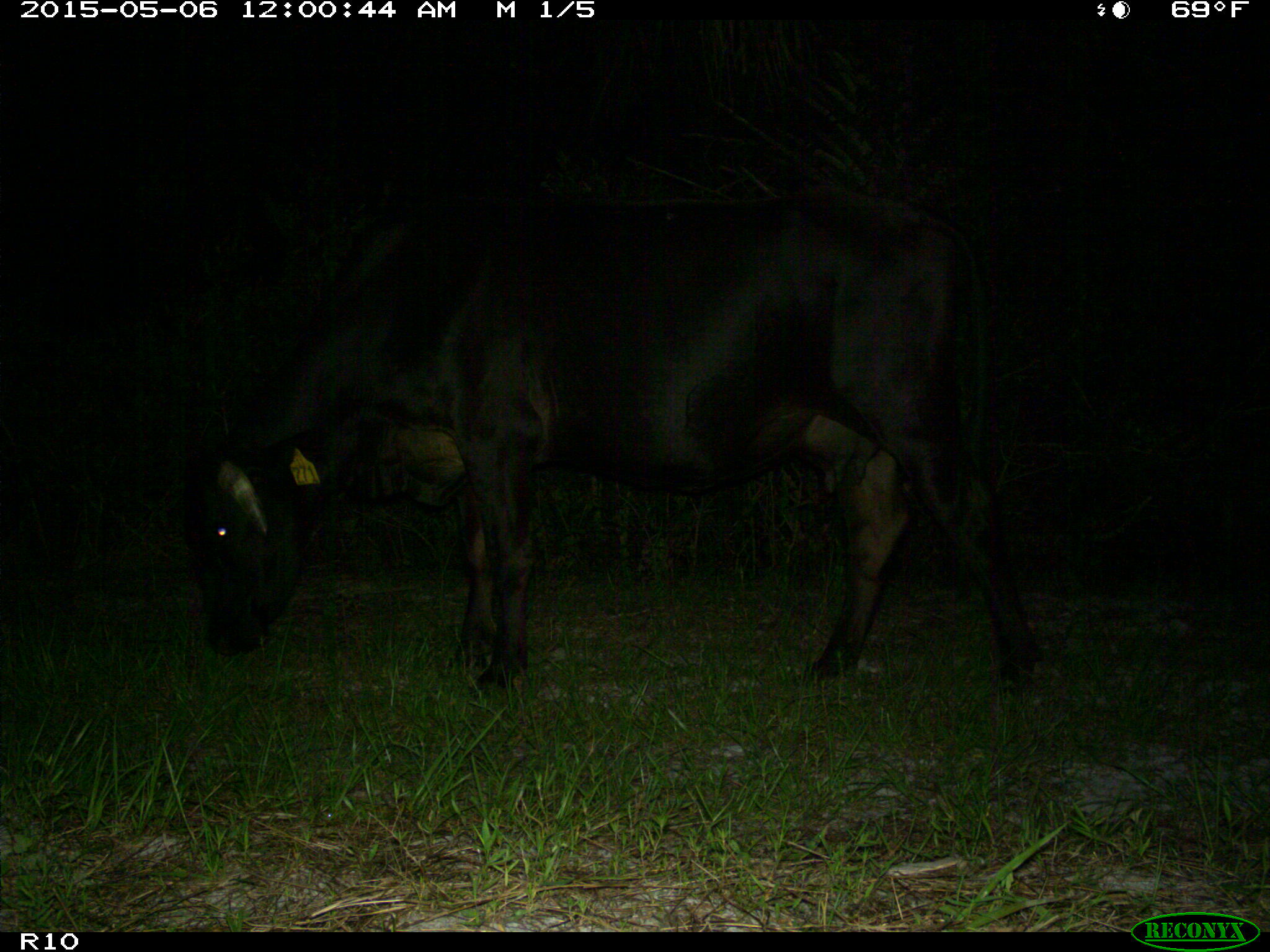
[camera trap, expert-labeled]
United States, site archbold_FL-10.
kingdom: Animalia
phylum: Chordata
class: Mammalia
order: Artiodactyla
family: Bovidae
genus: Bos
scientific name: Bos taurus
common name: domestic cow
Bos taurus (domestic cow).